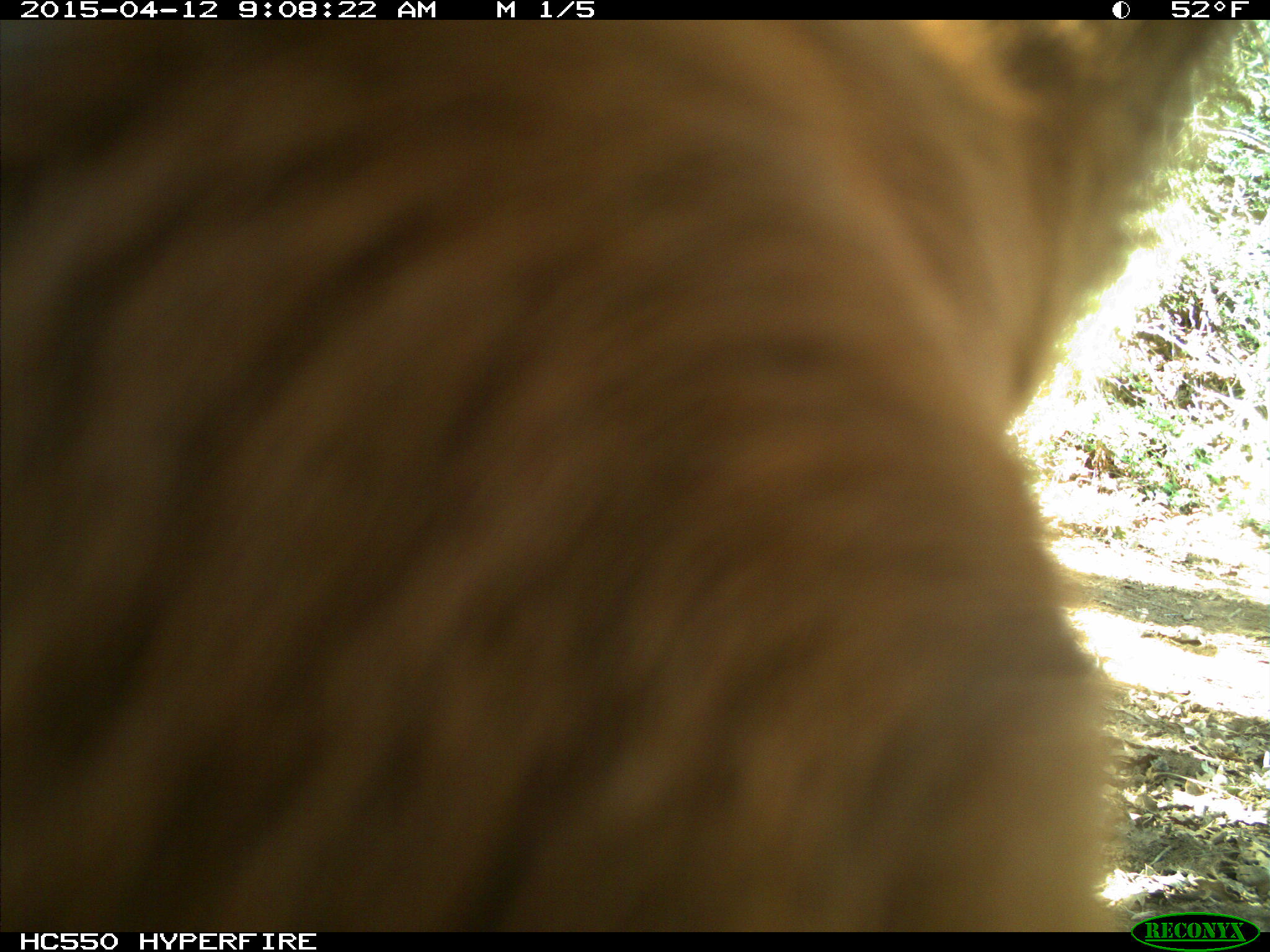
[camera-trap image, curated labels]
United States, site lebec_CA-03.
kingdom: Animalia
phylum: Chordata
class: Mammalia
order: Artiodactyla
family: Bovidae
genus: Bos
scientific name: Bos taurus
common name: domestic cow